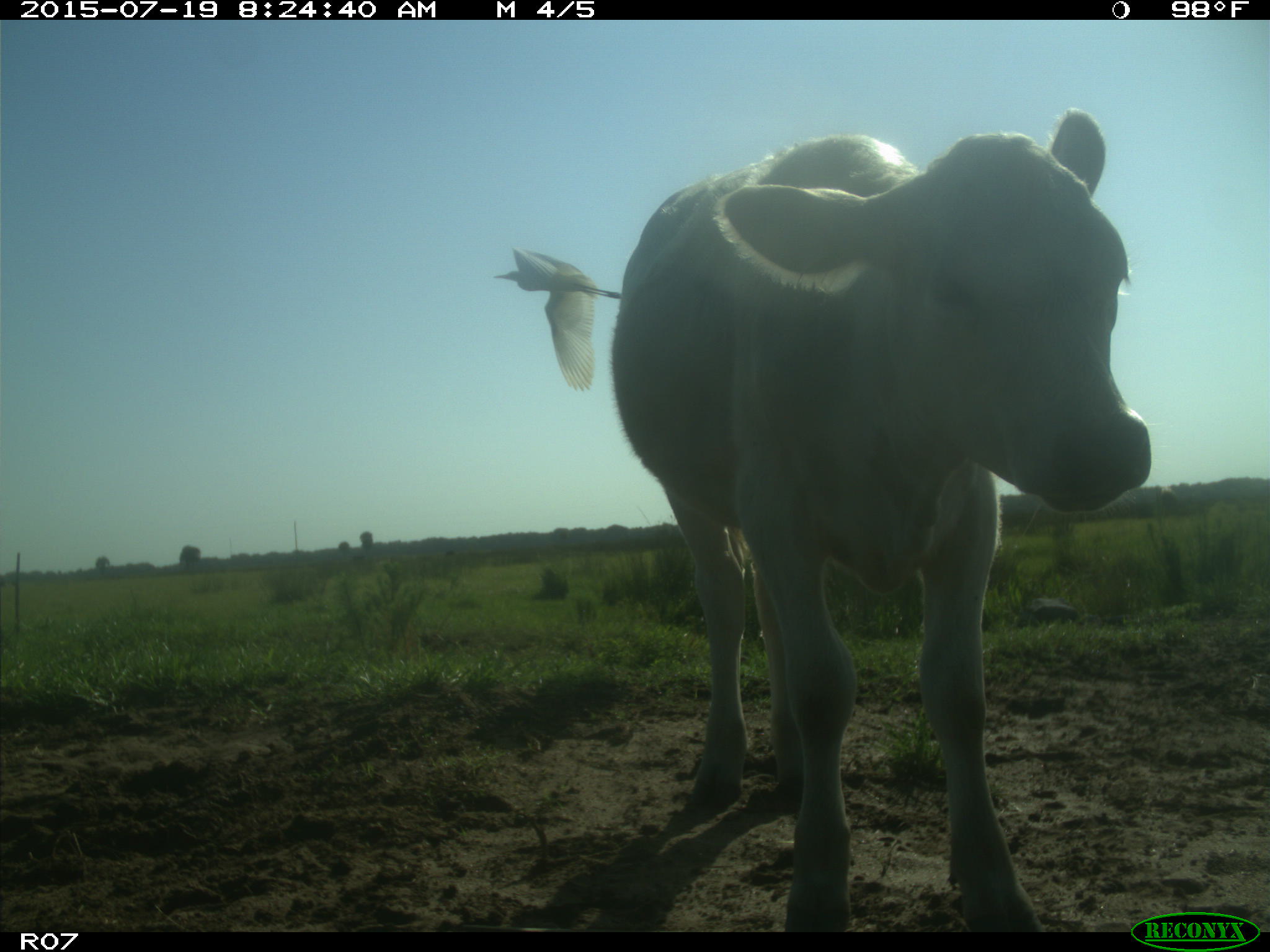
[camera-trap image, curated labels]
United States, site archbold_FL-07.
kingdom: Animalia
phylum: Chordata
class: Mammalia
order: Artiodactyla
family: Bovidae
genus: Bos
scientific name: Bos taurus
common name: domestic cow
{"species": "Bos taurus (domestic cow)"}